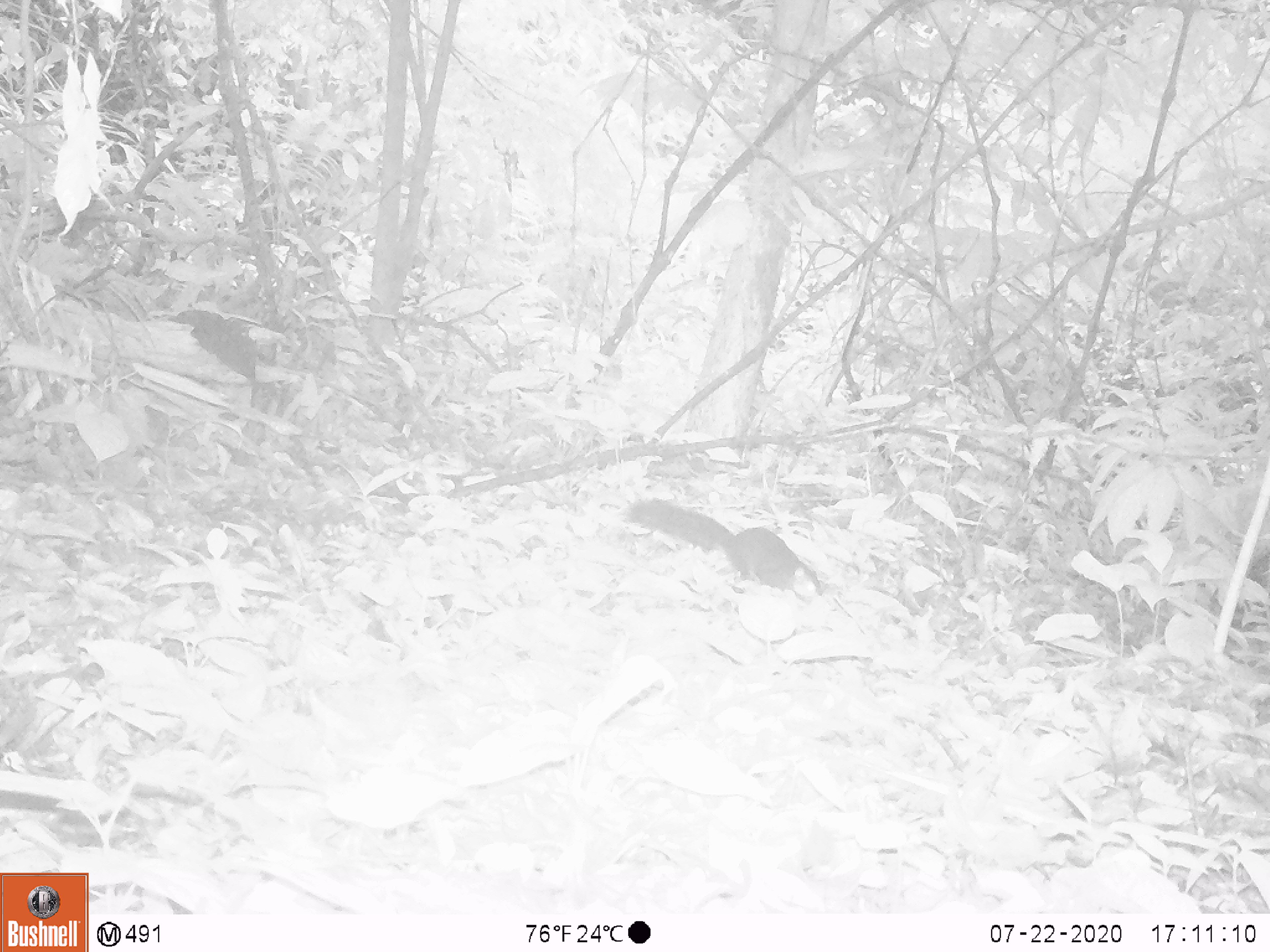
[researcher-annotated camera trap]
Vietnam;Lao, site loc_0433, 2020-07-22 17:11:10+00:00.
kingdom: Animalia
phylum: Chordata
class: Mammalia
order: Rodentia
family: Sciuridae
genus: Dremomys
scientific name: Dremomys rufigenis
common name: red-cheeked squirrel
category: red cheeked squirrel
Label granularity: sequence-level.